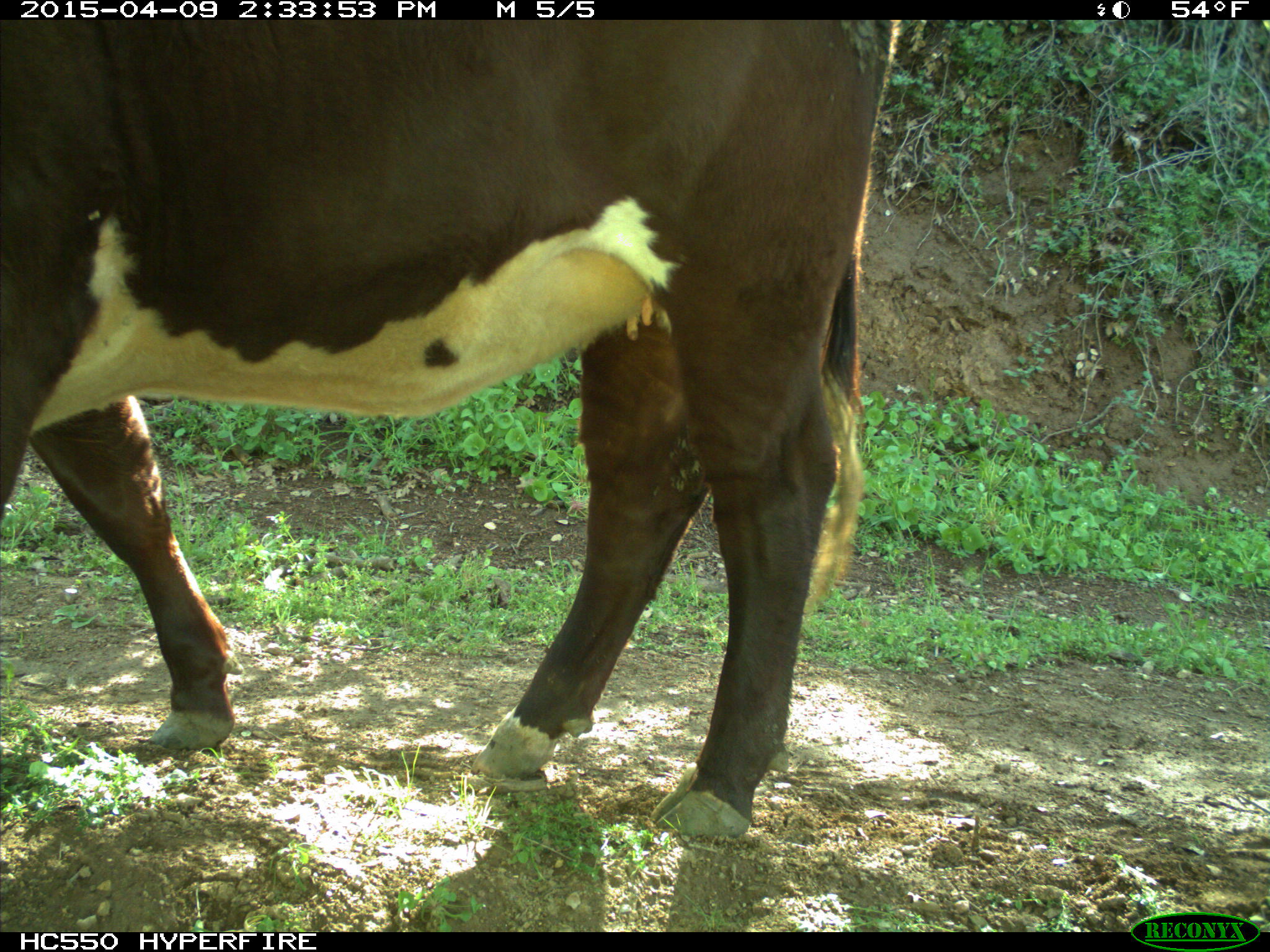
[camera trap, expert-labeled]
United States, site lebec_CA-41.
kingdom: Animalia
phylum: Chordata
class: Mammalia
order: Artiodactyla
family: Bovidae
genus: Bos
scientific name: Bos taurus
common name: domestic cow